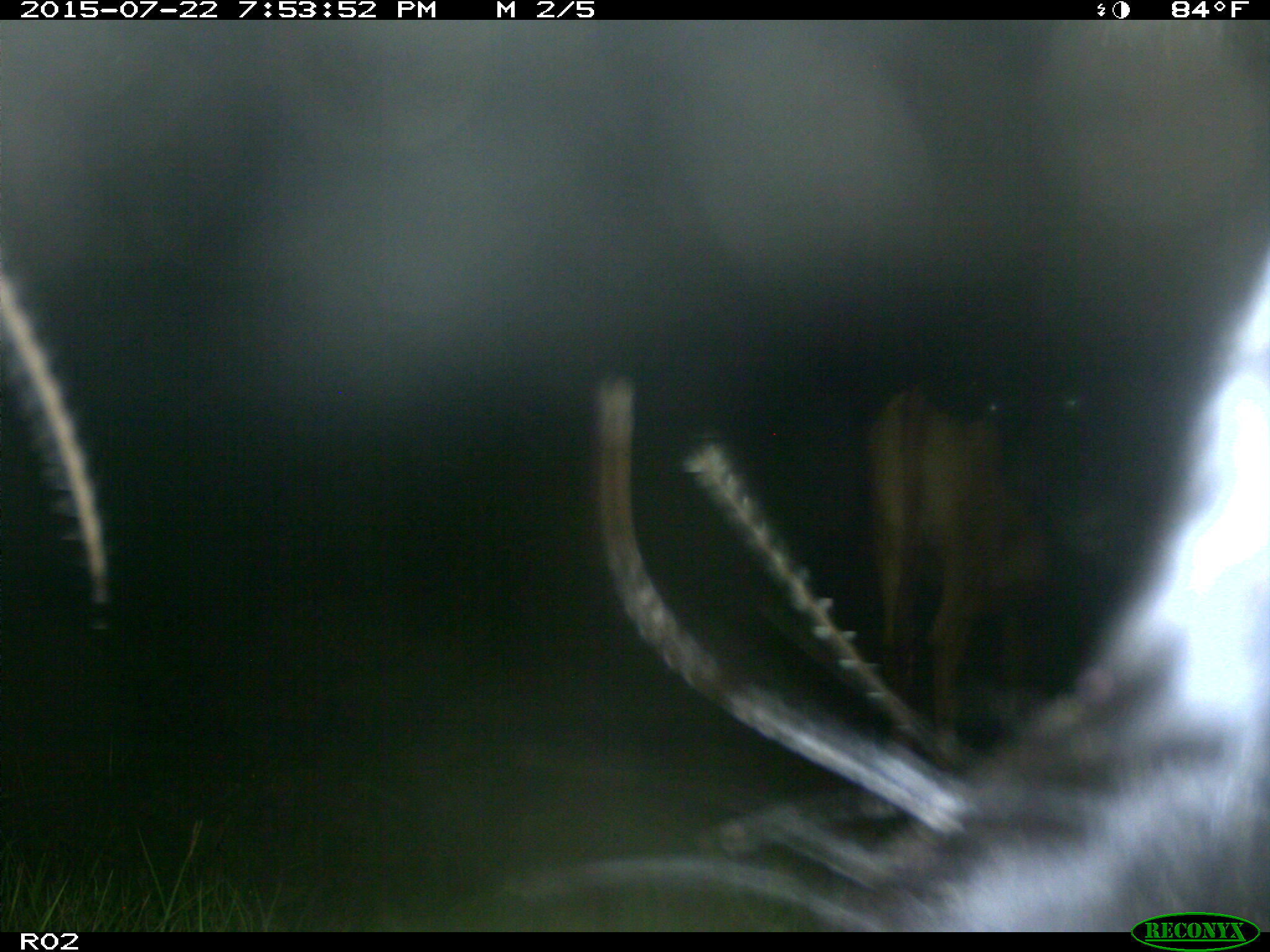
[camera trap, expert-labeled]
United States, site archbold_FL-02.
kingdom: Animalia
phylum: Chordata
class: Mammalia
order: Artiodactyla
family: Bovidae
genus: Bos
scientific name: Bos taurus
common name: domestic cow